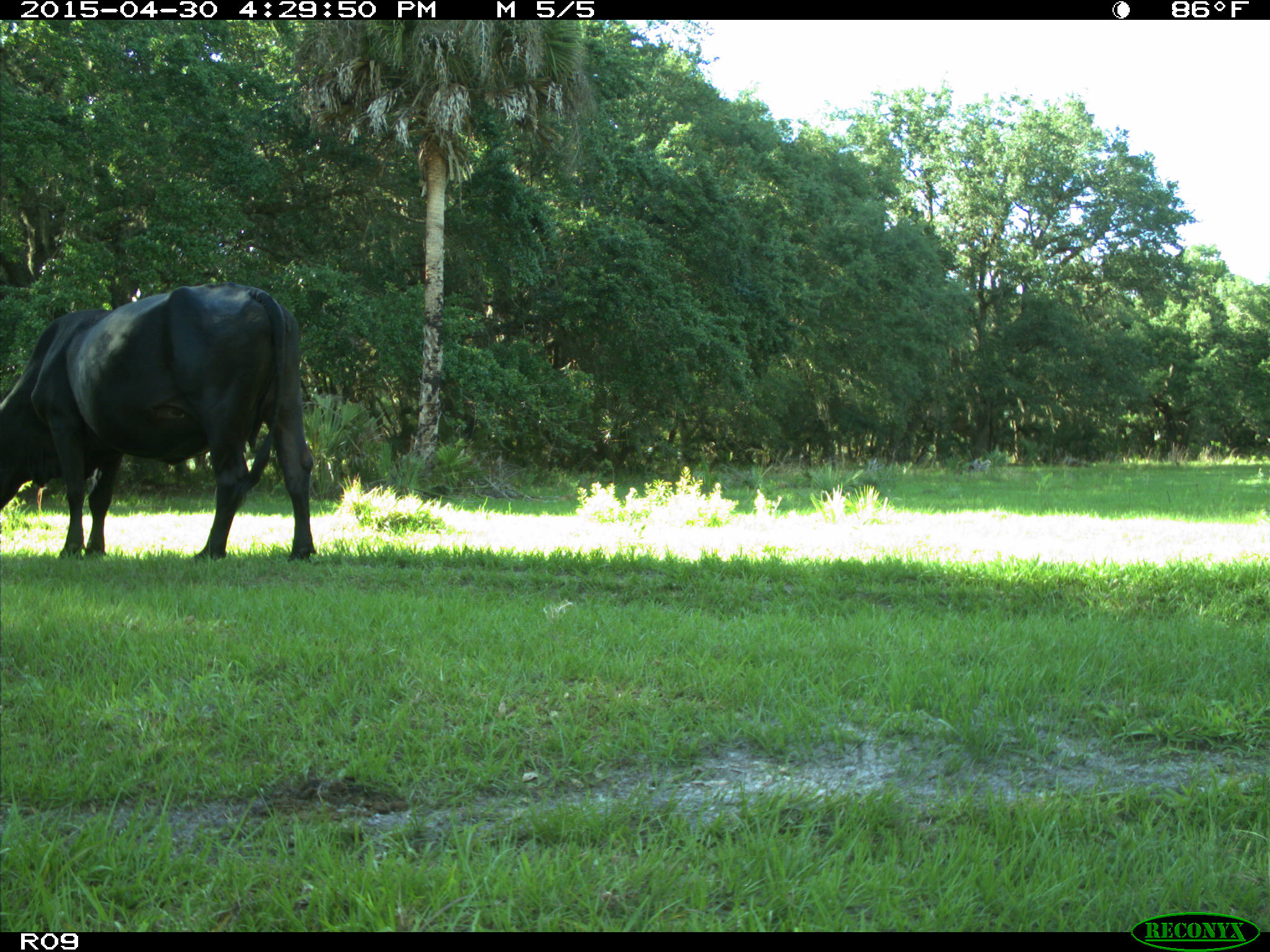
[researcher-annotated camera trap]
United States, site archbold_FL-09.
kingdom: Animalia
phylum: Chordata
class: Mammalia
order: Artiodactyla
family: Bovidae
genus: Bos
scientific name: Bos taurus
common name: domestic cow